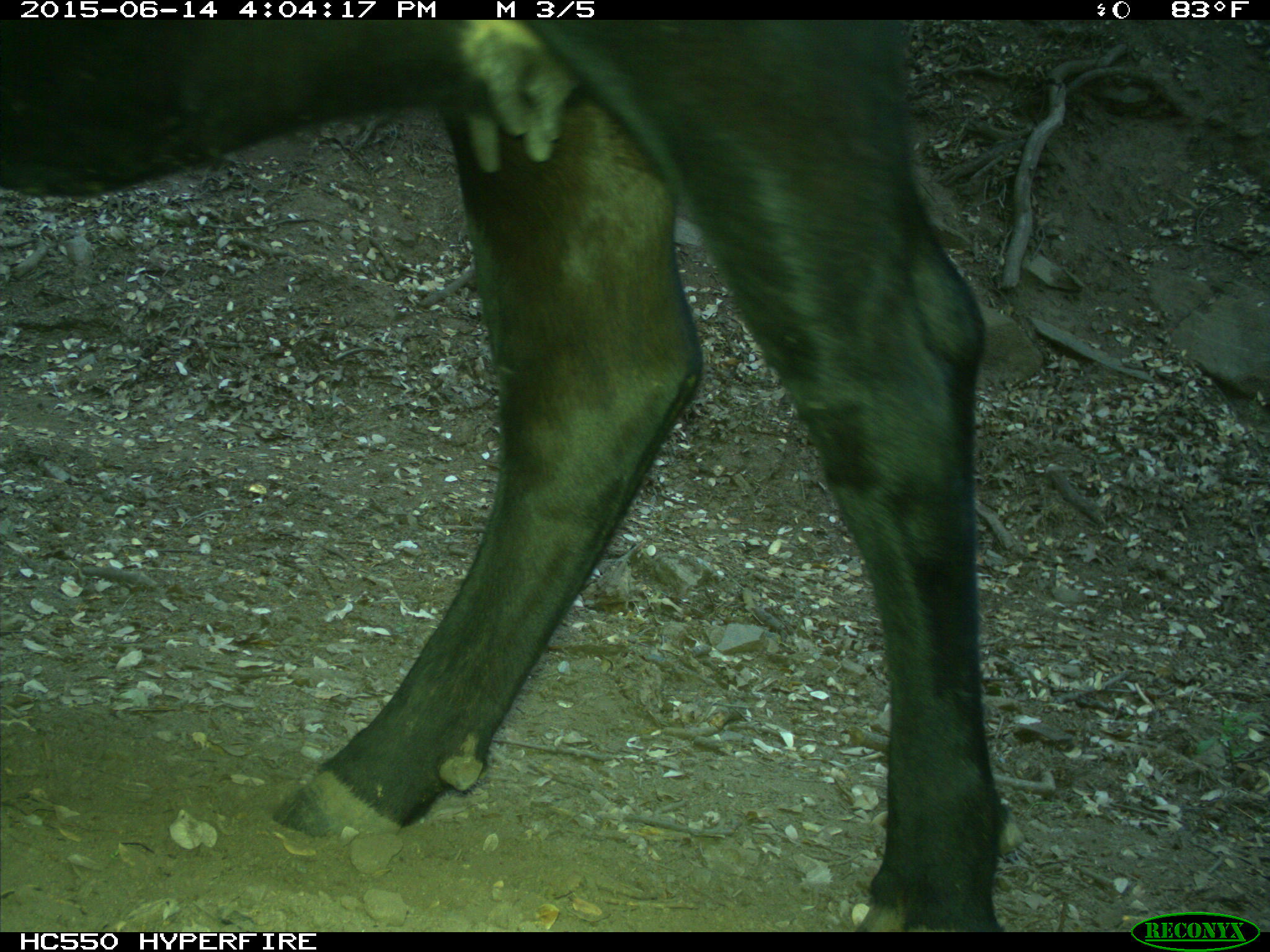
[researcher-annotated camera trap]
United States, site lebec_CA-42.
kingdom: Animalia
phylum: Chordata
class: Mammalia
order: Artiodactyla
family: Bovidae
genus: Bos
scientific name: Bos taurus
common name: domestic cow